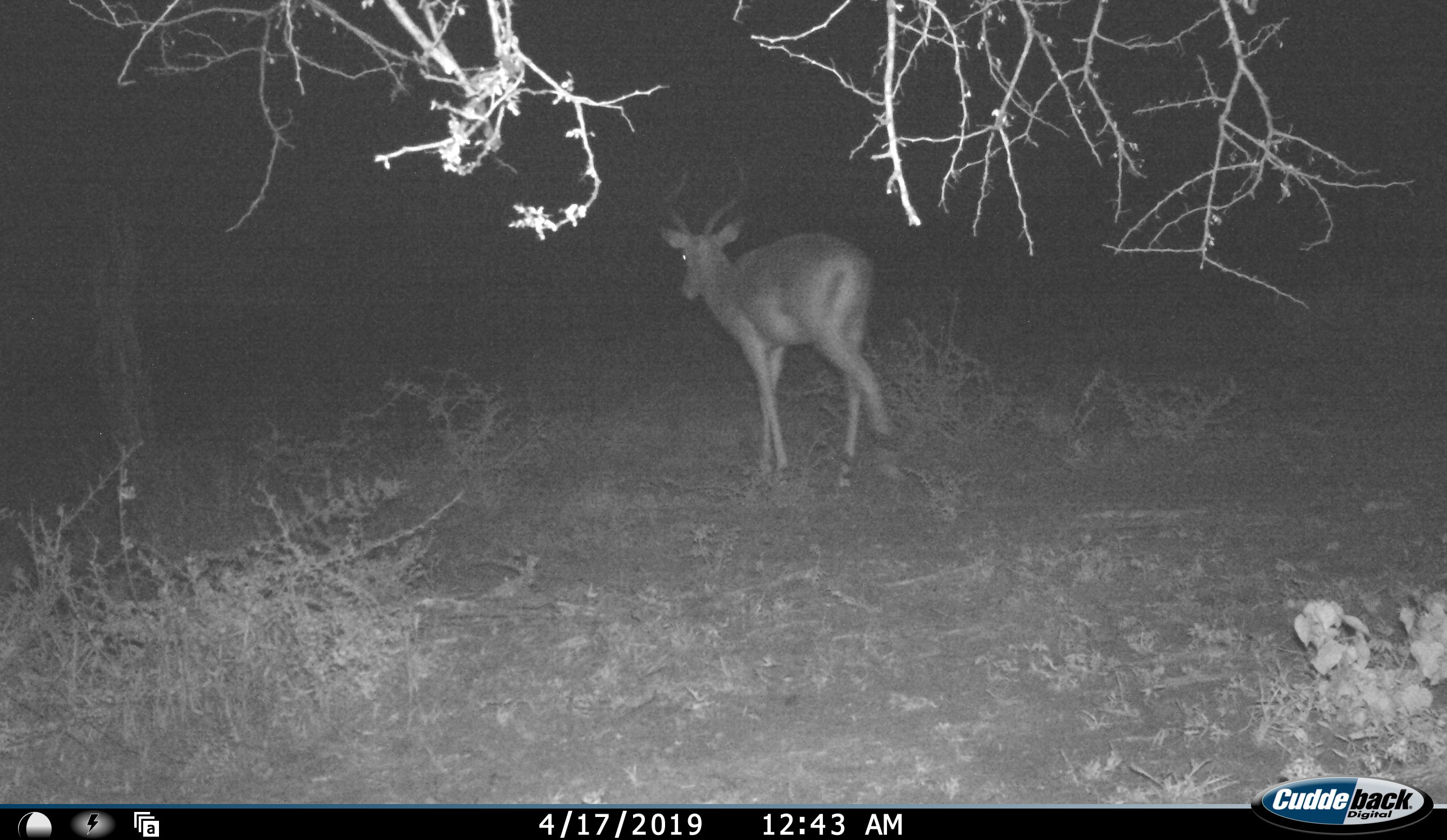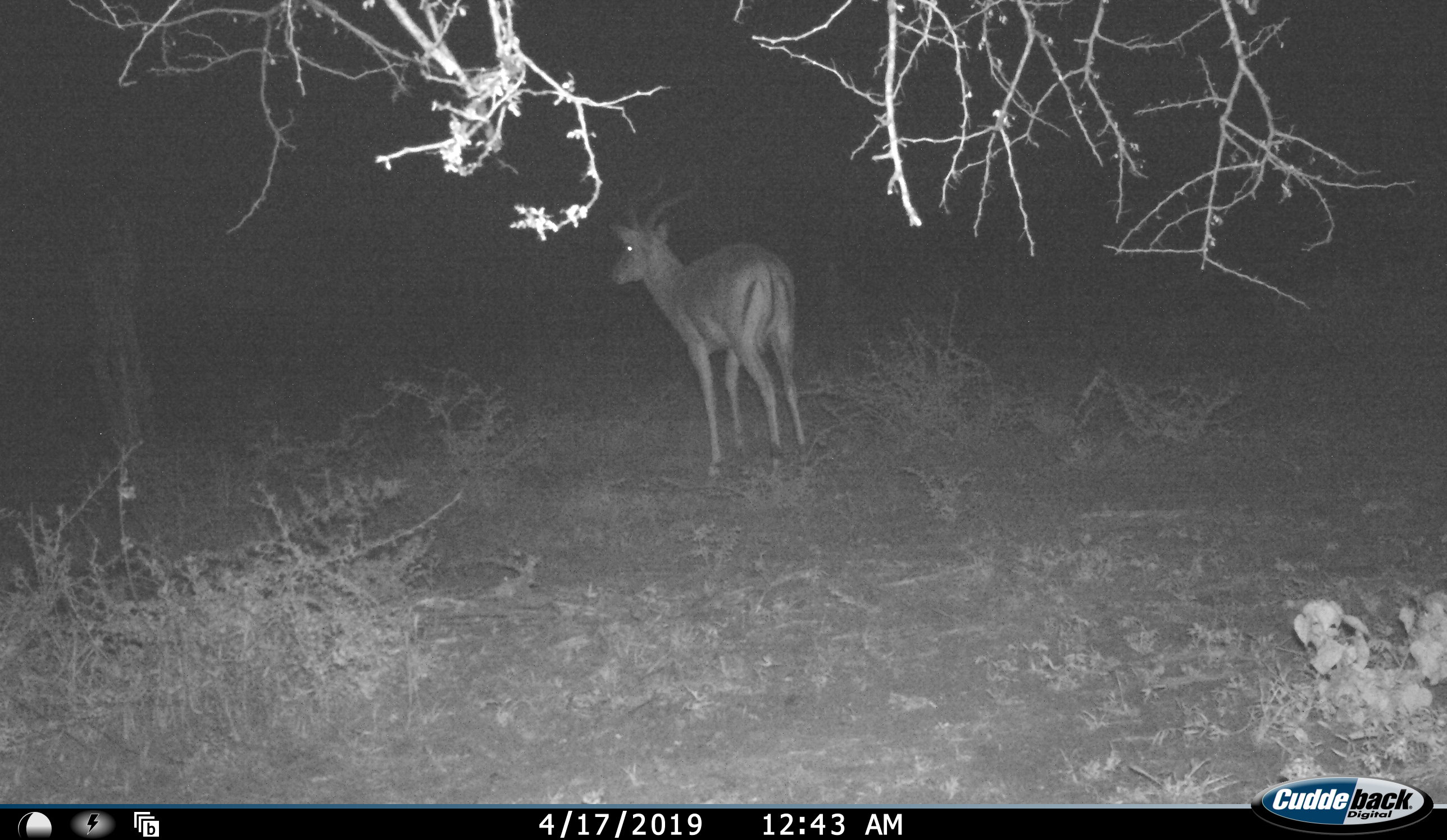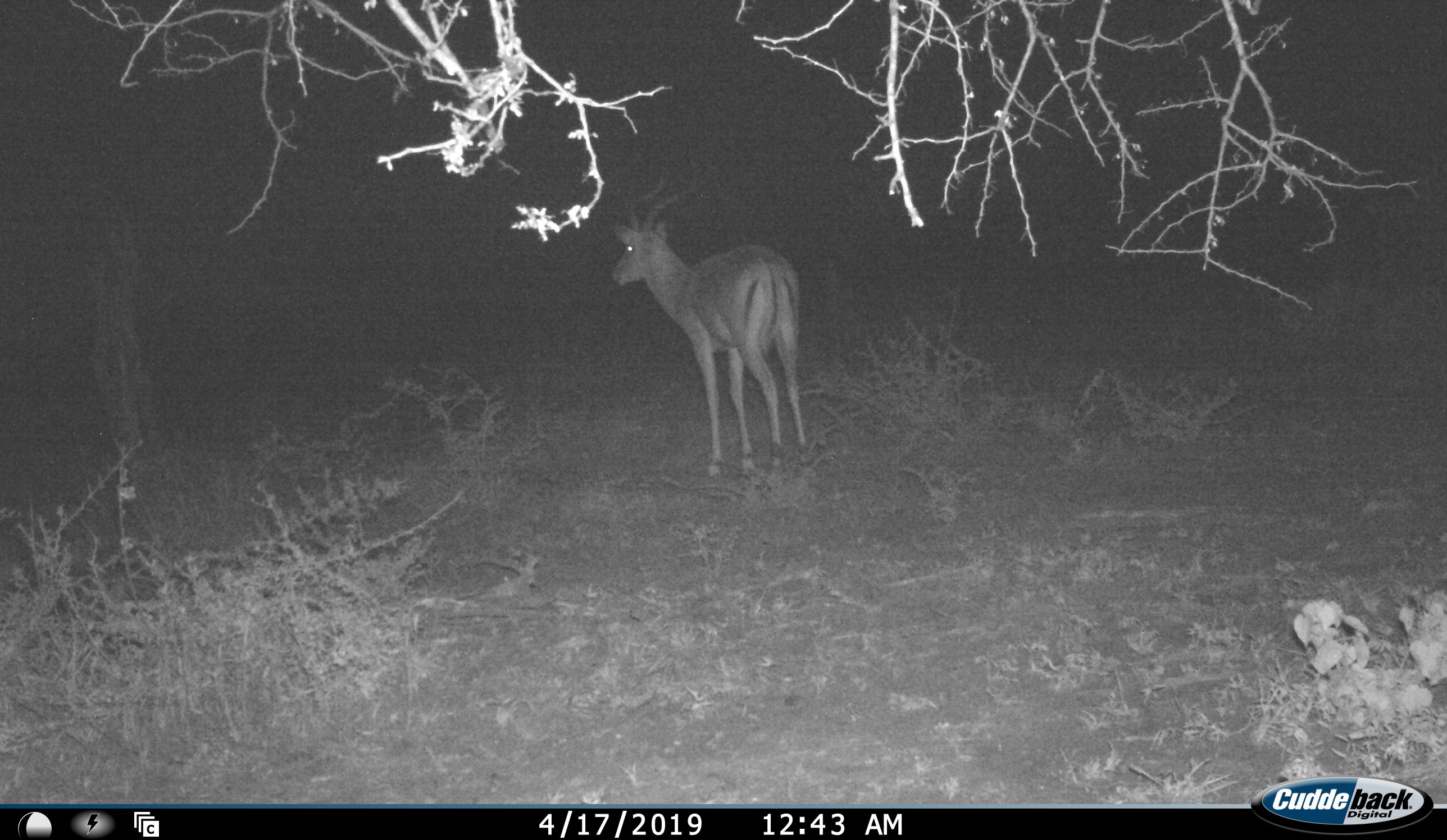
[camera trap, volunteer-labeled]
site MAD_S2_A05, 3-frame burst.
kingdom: Animalia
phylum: Chordata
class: Mammalia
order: Artiodactyla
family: Bovidae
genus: Aepyceros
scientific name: Aepyceros melampus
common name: impala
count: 1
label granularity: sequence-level